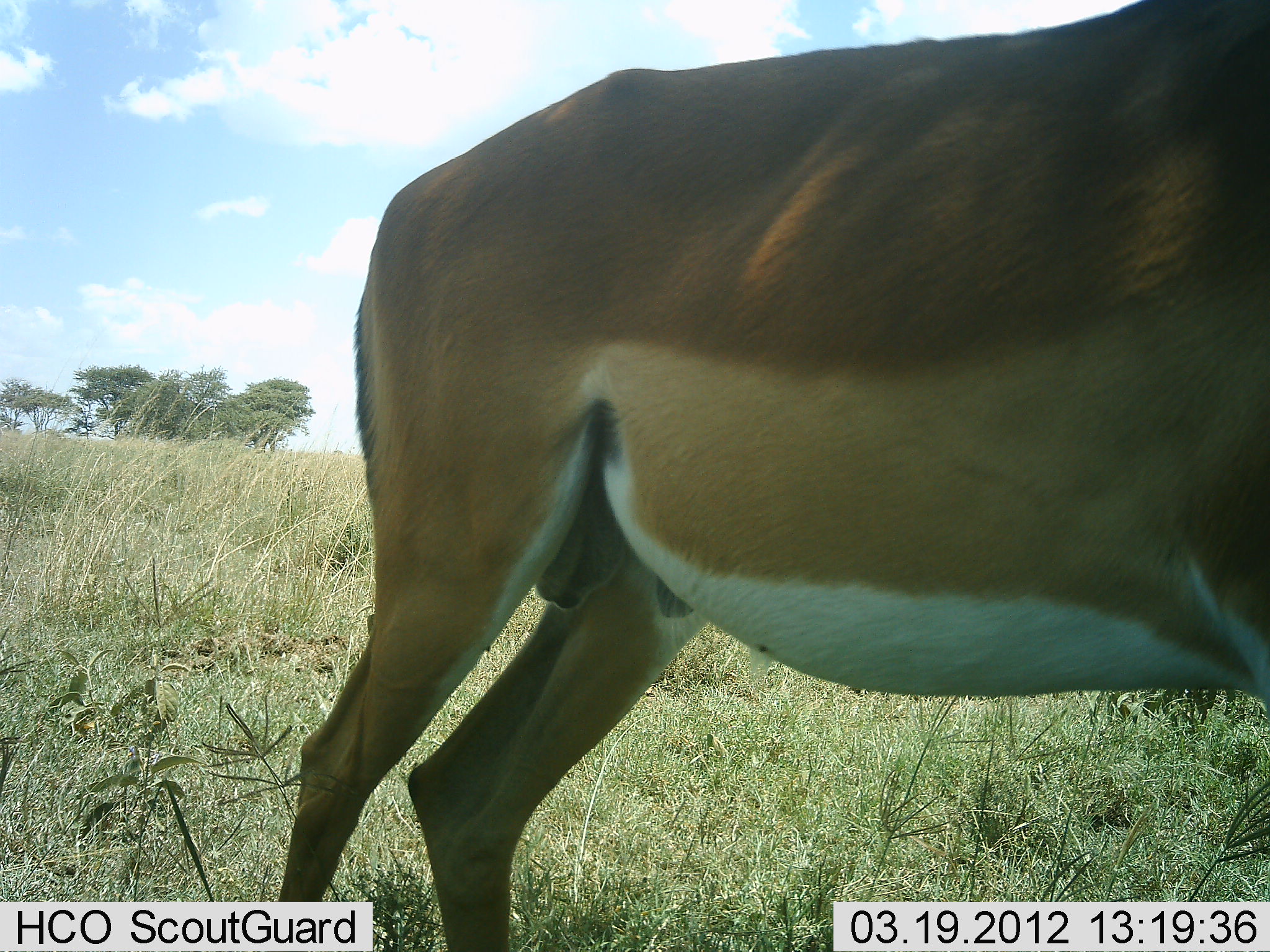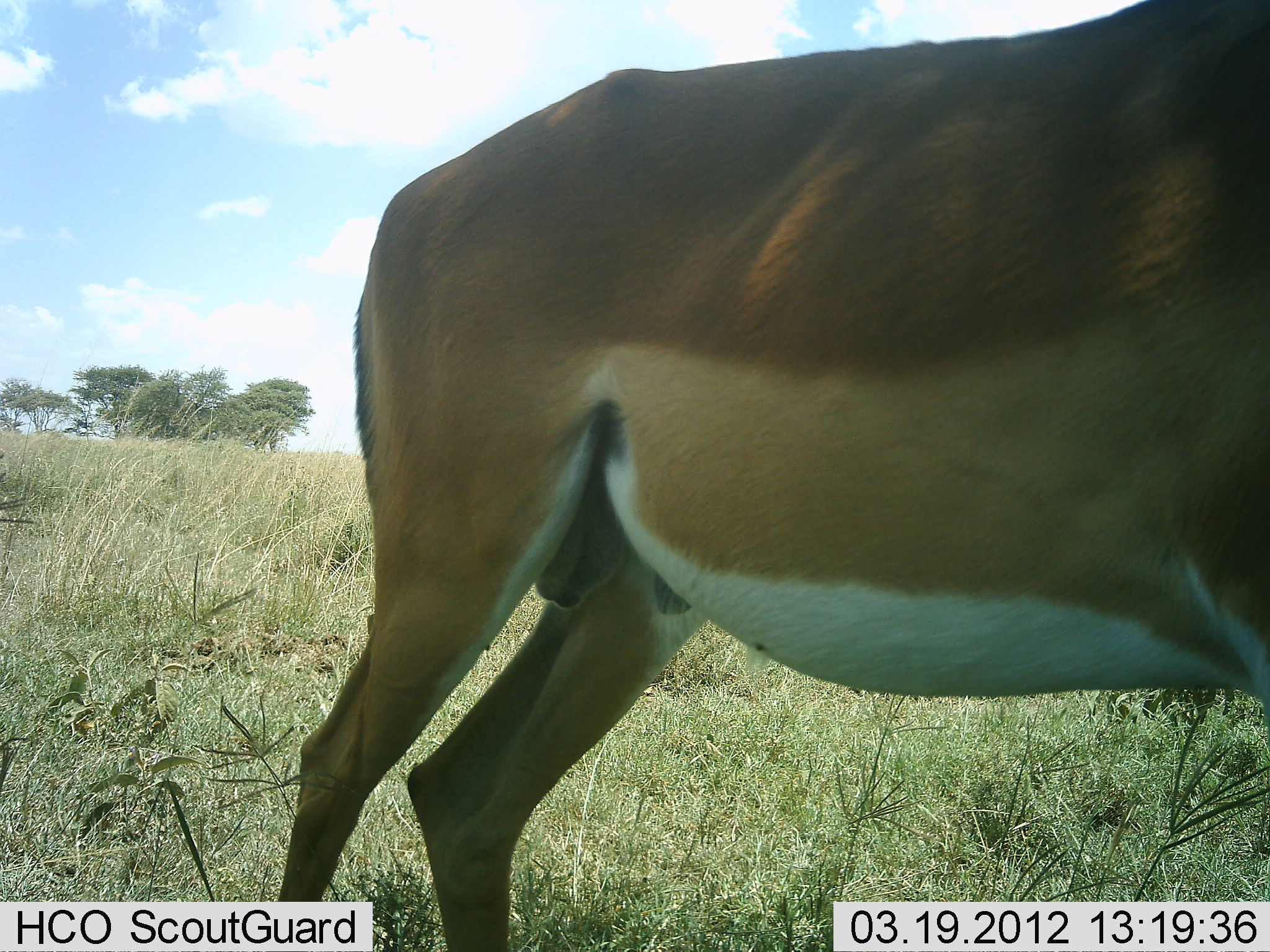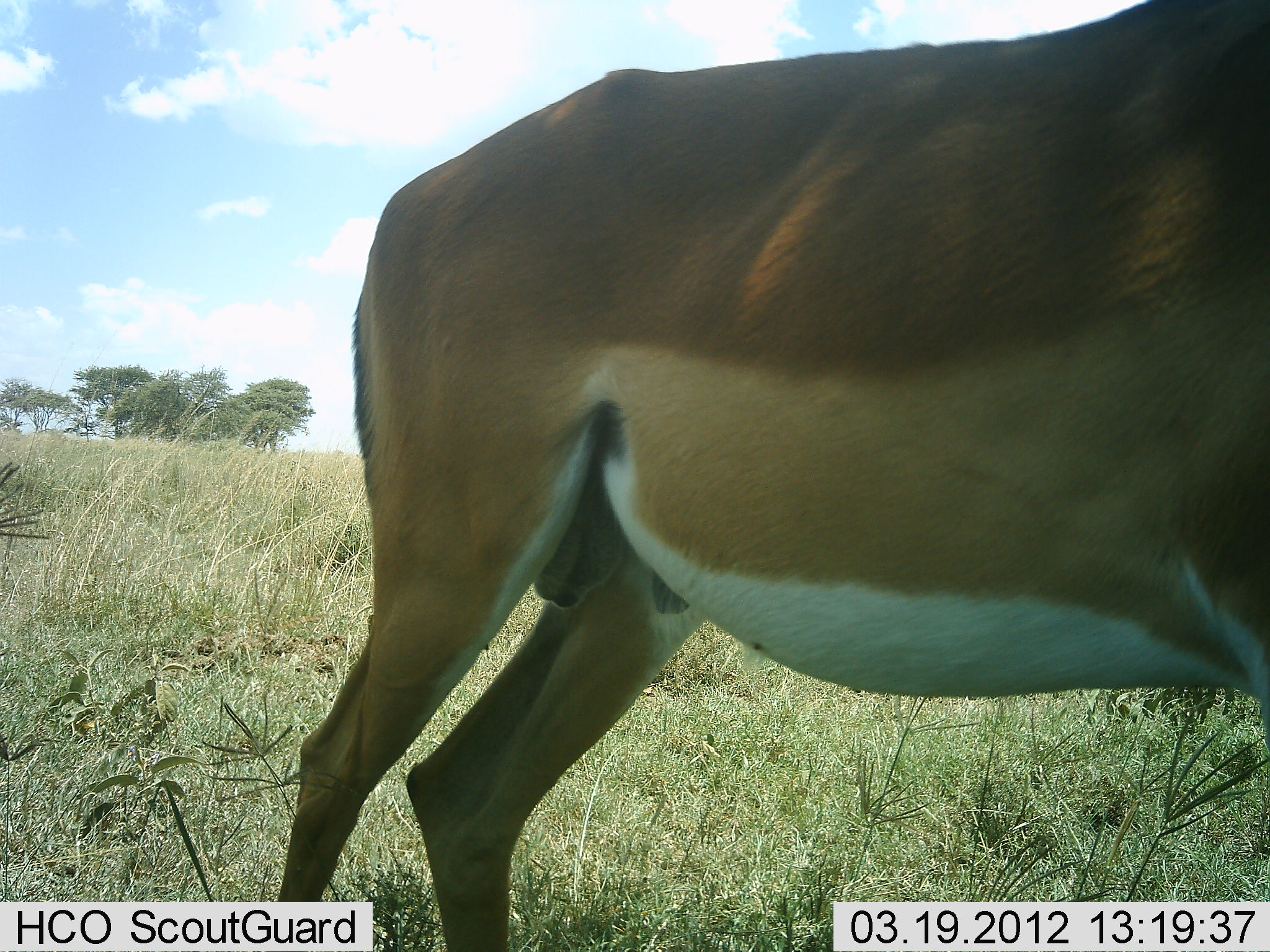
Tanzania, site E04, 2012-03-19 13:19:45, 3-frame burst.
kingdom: Animalia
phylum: Chordata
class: Mammalia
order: Artiodactyla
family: Bovidae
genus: Aepyceros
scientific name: Aepyceros melampus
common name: impala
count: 1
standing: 94%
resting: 0%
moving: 0%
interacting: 0%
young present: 0%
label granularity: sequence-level